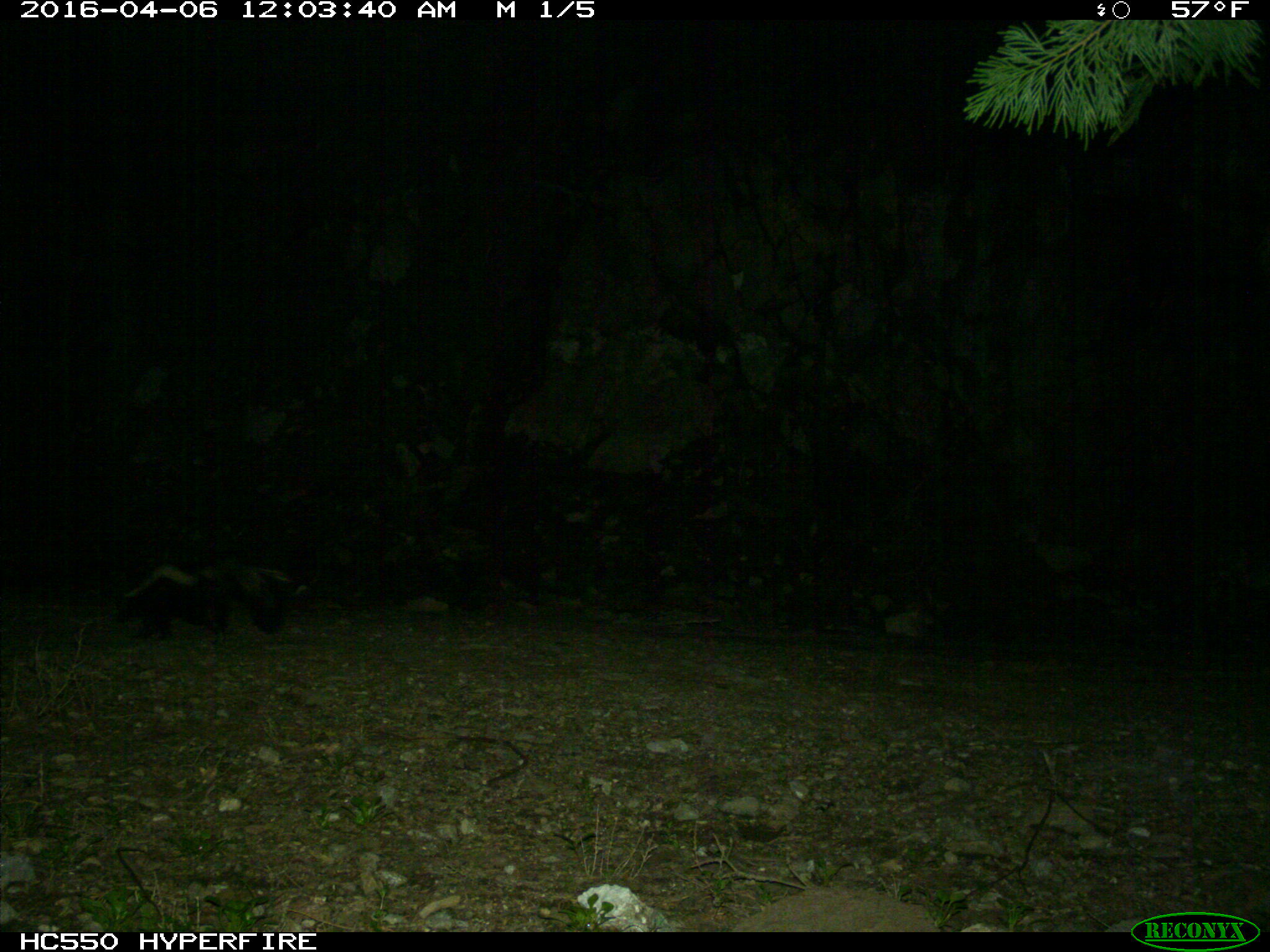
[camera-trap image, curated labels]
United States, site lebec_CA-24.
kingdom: Animalia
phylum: Chordata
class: Mammalia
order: Carnivora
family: Mephitidae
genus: Mephitis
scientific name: Mephitis mephitis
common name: striped skunk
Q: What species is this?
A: Mephitis mephitis (striped skunk).